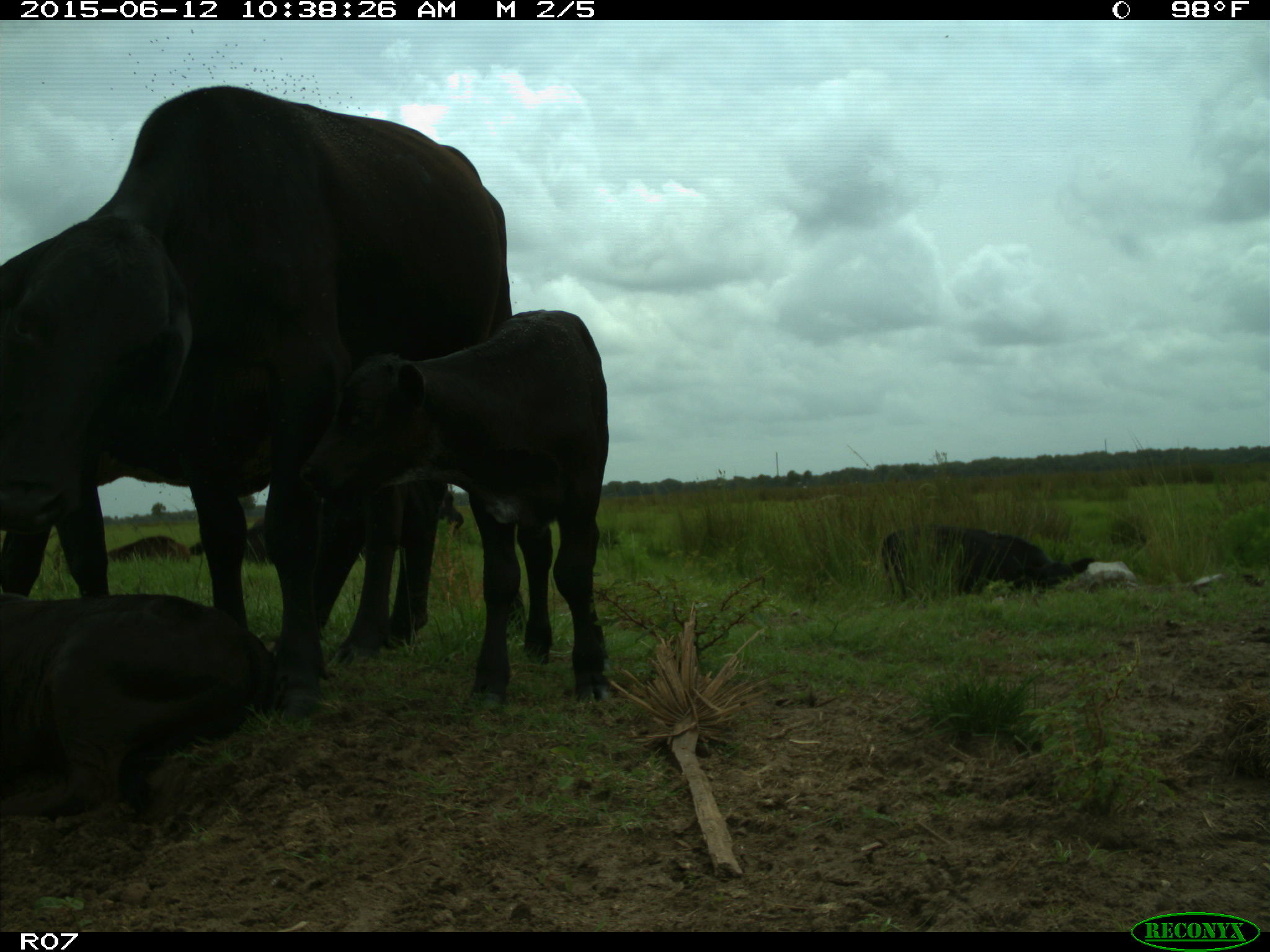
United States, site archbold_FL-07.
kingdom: Animalia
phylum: Chordata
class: Mammalia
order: Artiodactyla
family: Bovidae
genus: Bos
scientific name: Bos taurus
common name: domestic cow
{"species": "Bos taurus (domestic cow)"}